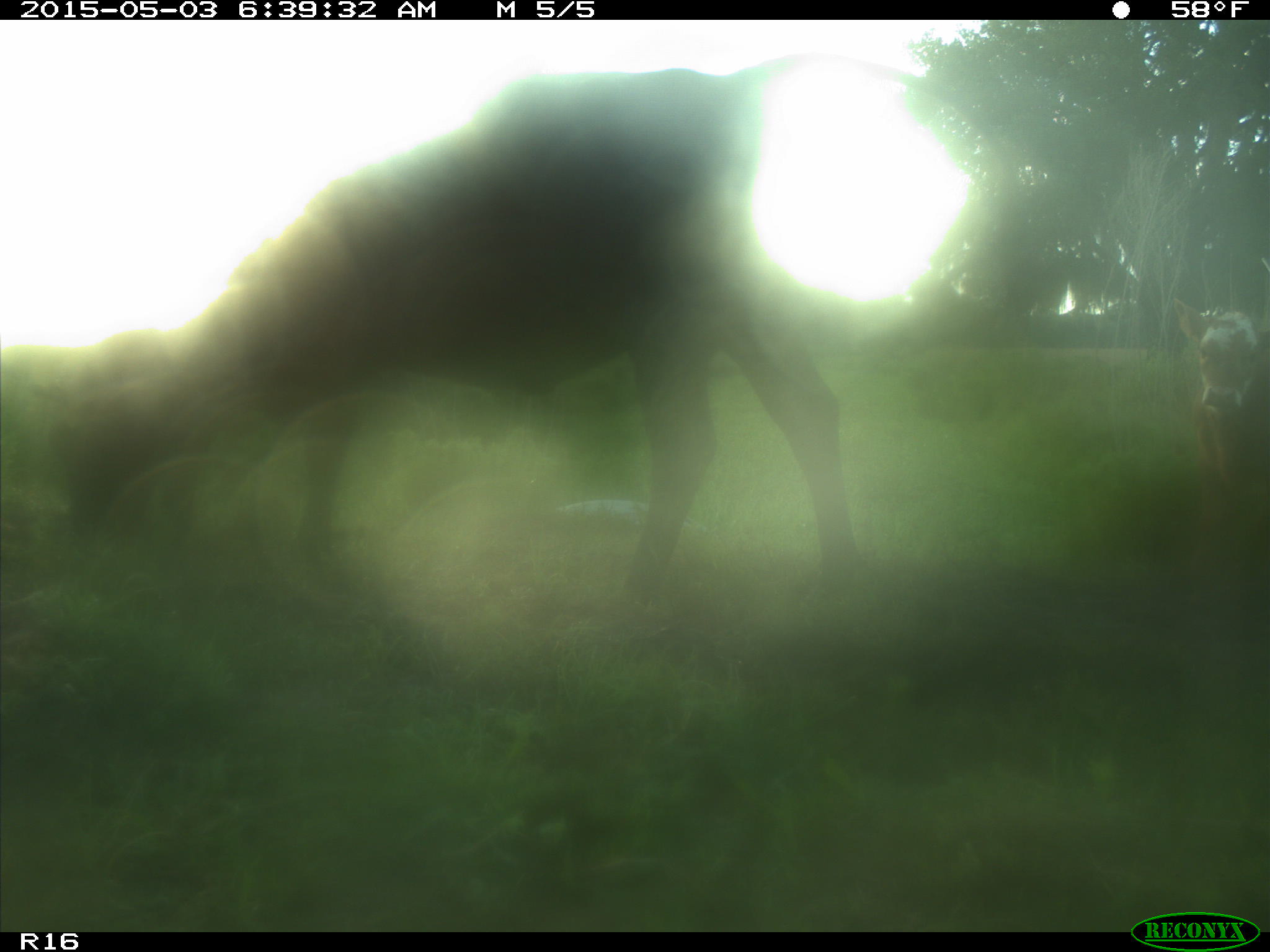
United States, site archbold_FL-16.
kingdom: Animalia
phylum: Chordata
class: Mammalia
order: Artiodactyla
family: Bovidae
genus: Bos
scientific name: Bos taurus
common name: domestic cow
Bos taurus (domestic cow).